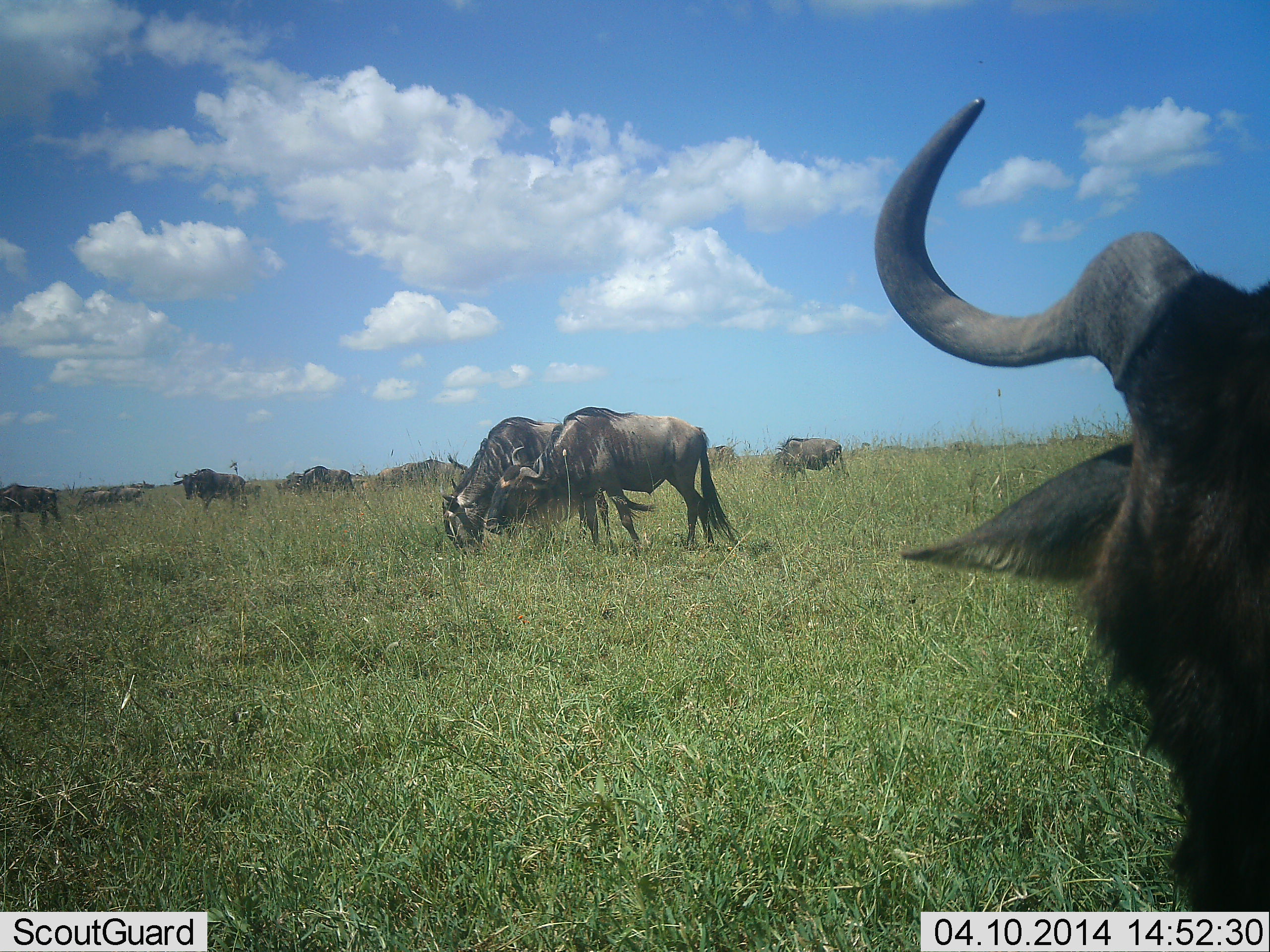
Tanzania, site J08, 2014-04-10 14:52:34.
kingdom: Animalia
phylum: Chordata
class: Mammalia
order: Artiodactyla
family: Bovidae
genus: Connochaetes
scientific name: Connochaetes taurinus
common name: blue wildebeest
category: wildebeest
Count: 11-50.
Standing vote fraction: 50%.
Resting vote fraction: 0%.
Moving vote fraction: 30%.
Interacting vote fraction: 10%.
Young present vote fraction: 0%.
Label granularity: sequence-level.